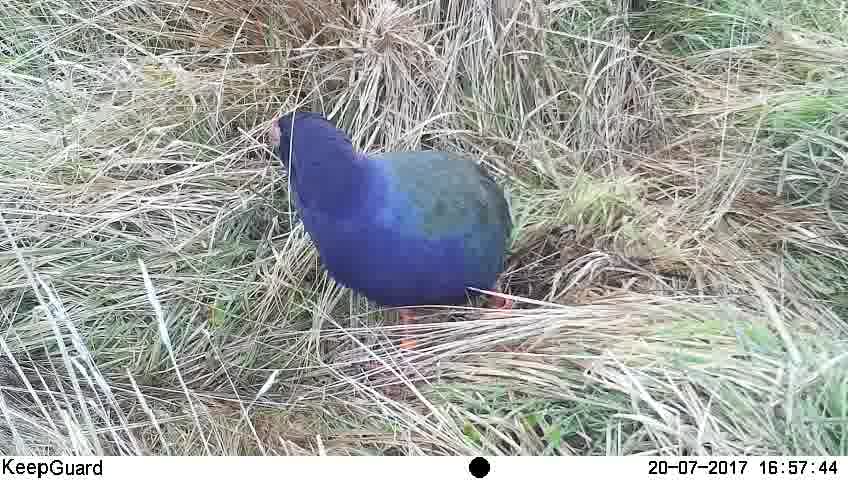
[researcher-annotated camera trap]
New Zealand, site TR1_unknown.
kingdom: Animalia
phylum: Chordata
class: Aves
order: Gruiformes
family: Rallidae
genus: Porphyrio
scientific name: Porphyrio mantelli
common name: takahe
Takahe (Porphyrio mantelli).